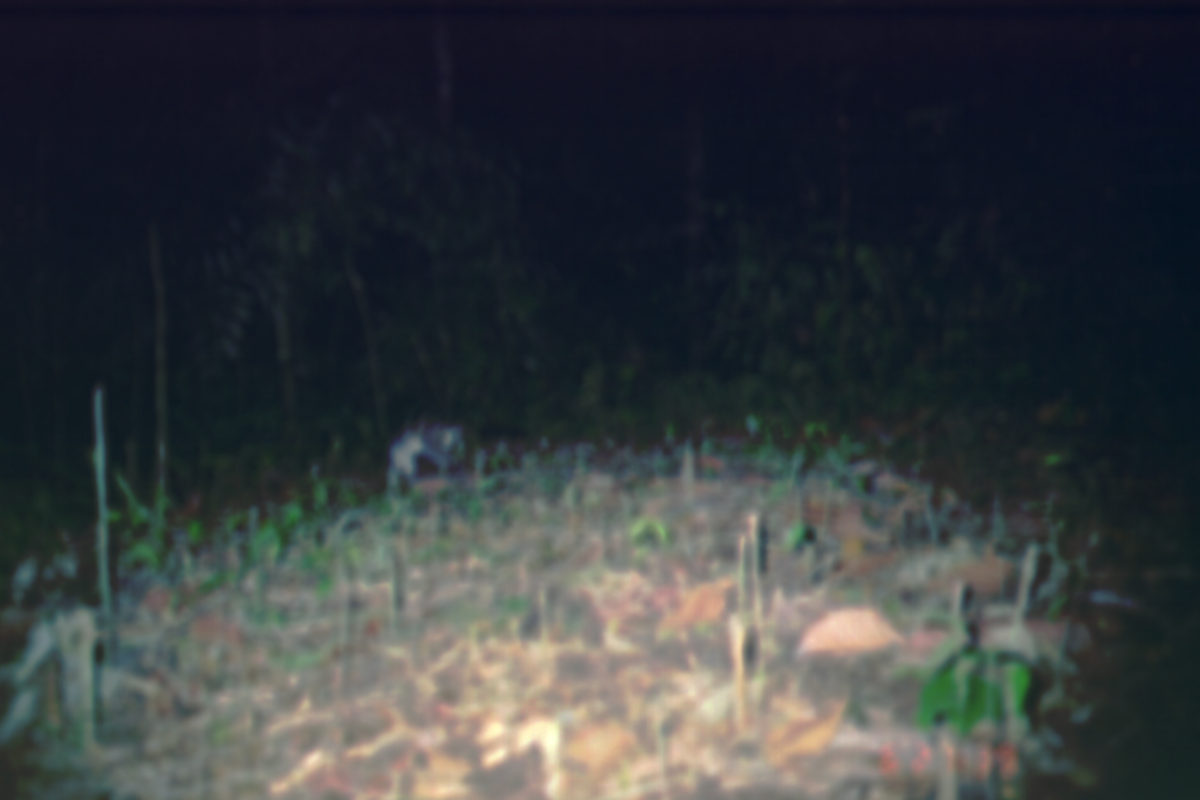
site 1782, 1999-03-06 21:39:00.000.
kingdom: Animalia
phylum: Chordata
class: Mammalia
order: Carnivora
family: Viverridae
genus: Hemigalus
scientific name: Hemigalus derbyanus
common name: banded civet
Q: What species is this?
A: Hemigalus derbyanus (banded civet).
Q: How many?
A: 1.